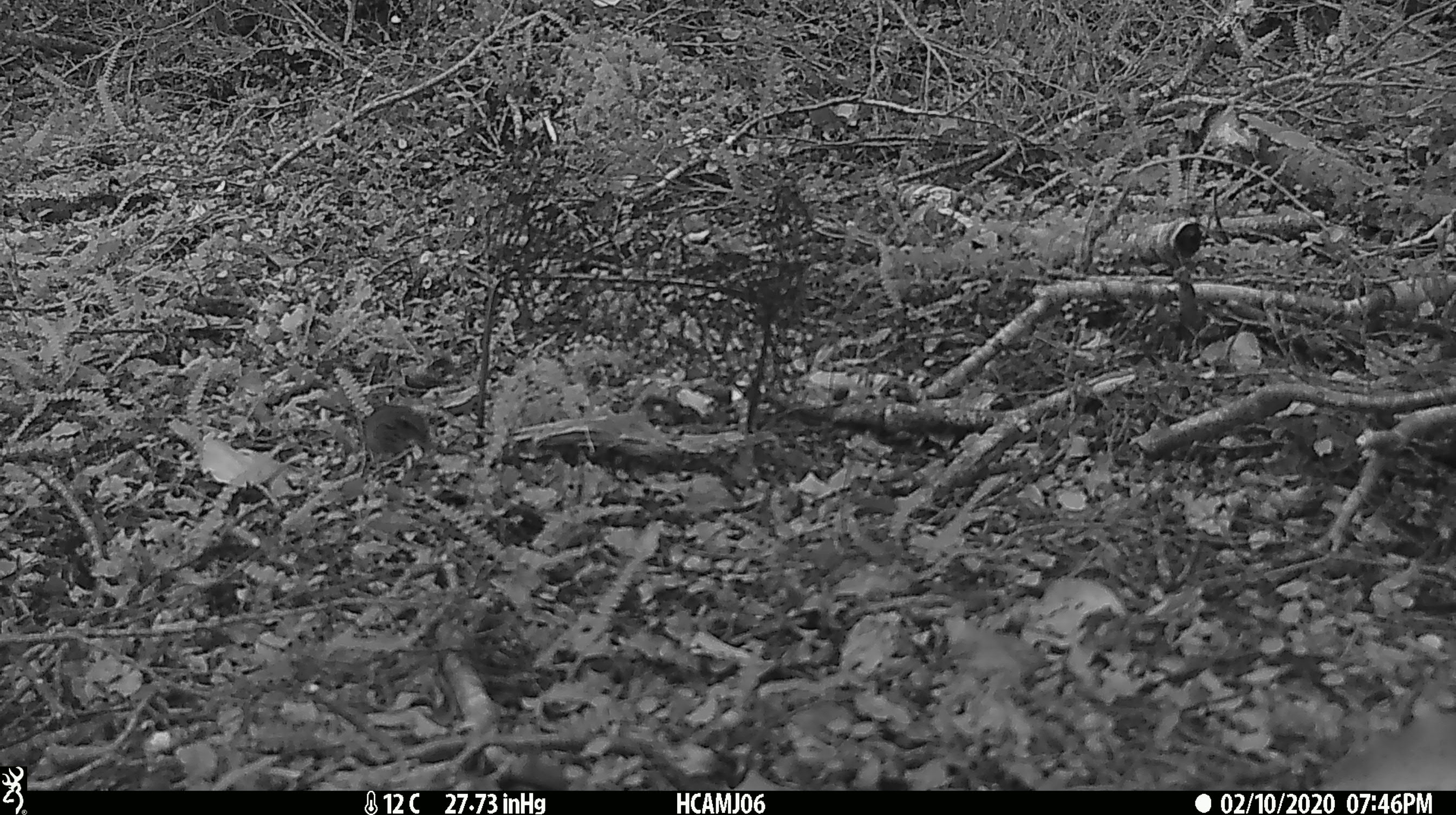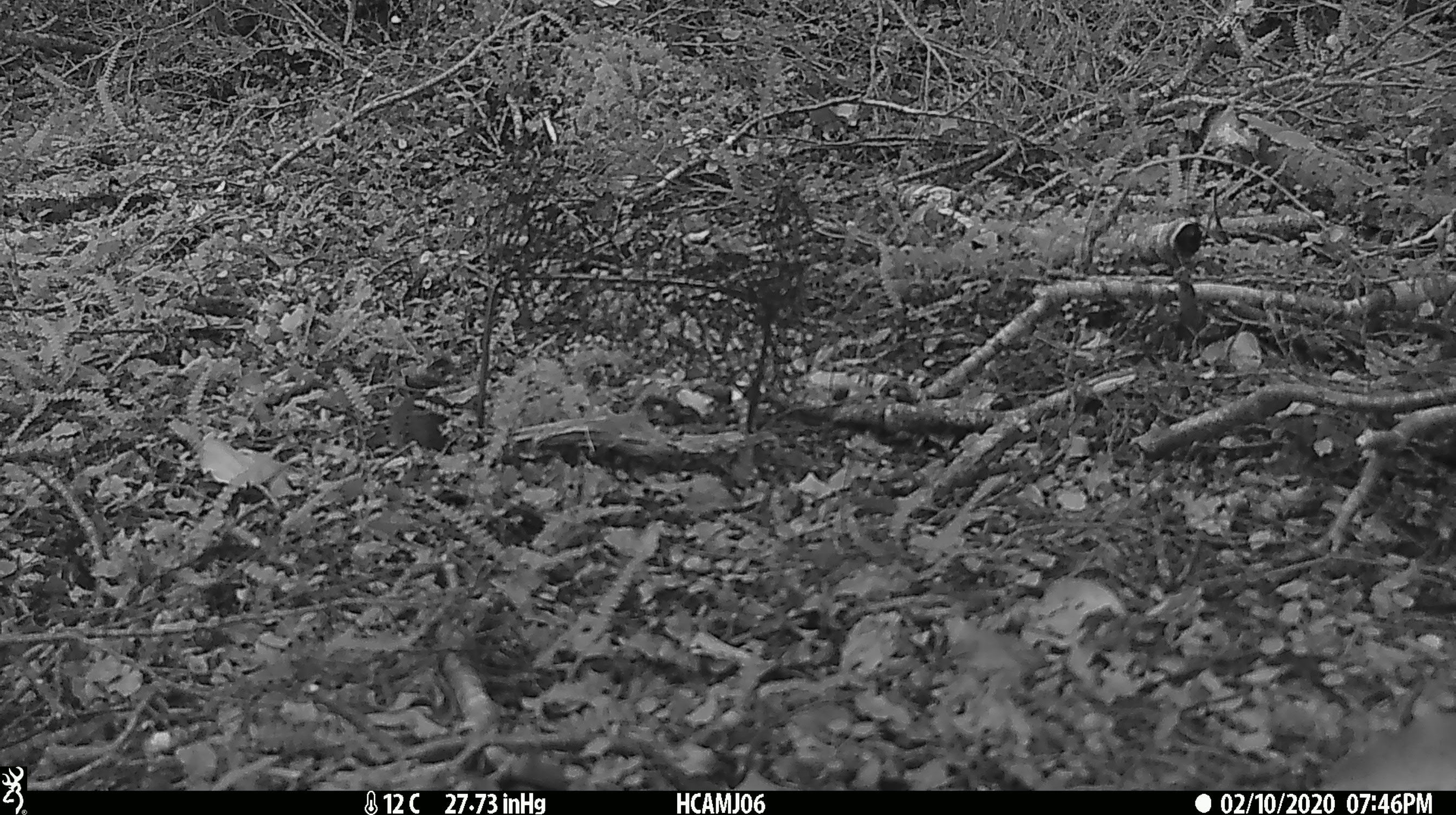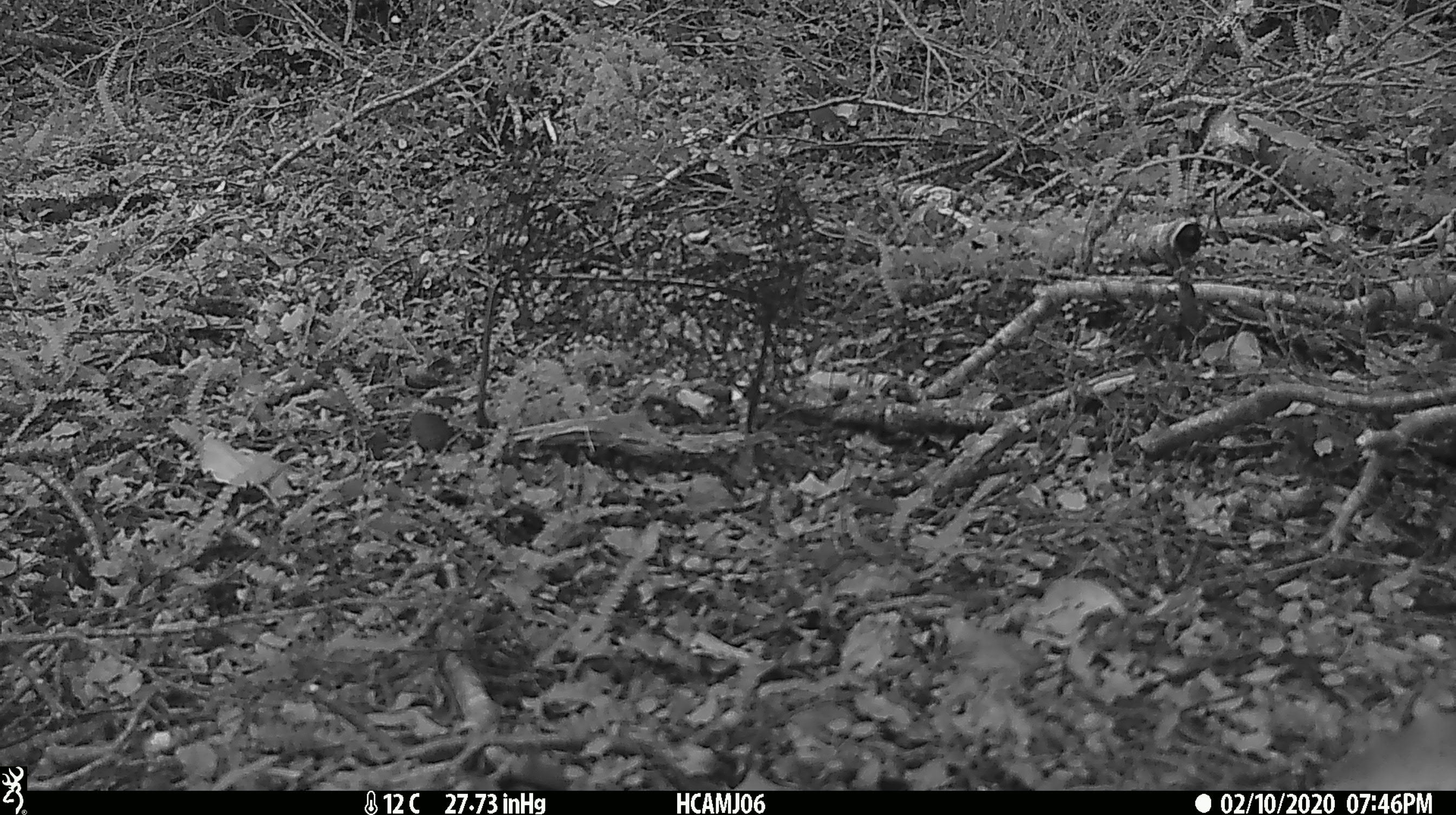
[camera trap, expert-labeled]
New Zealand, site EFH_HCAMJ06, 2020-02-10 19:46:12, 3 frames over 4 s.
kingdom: Animalia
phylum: Chordata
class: Mammalia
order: Rodentia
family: Muridae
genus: Mus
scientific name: Mus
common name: mouse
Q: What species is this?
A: Mouse (Mus).